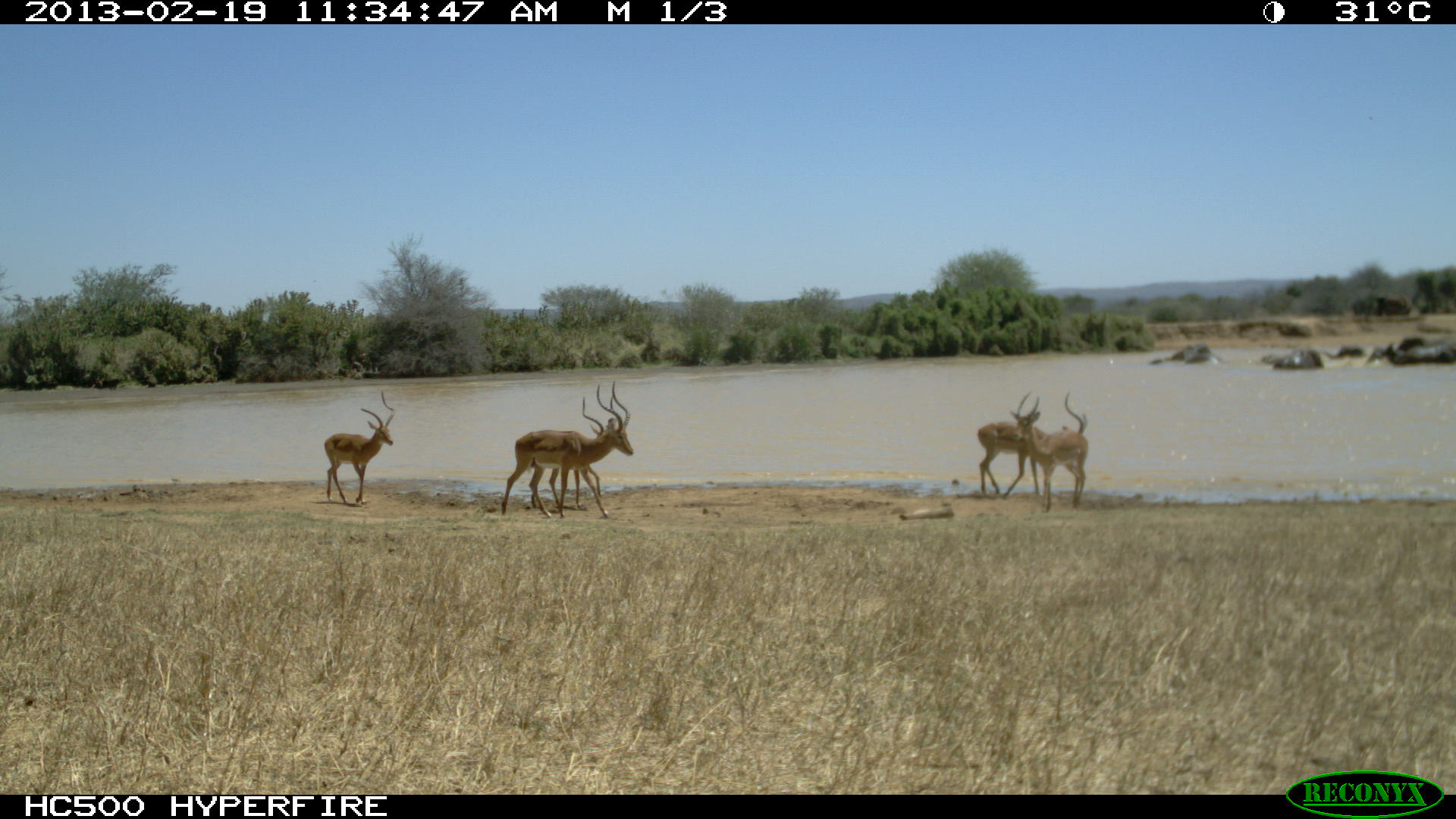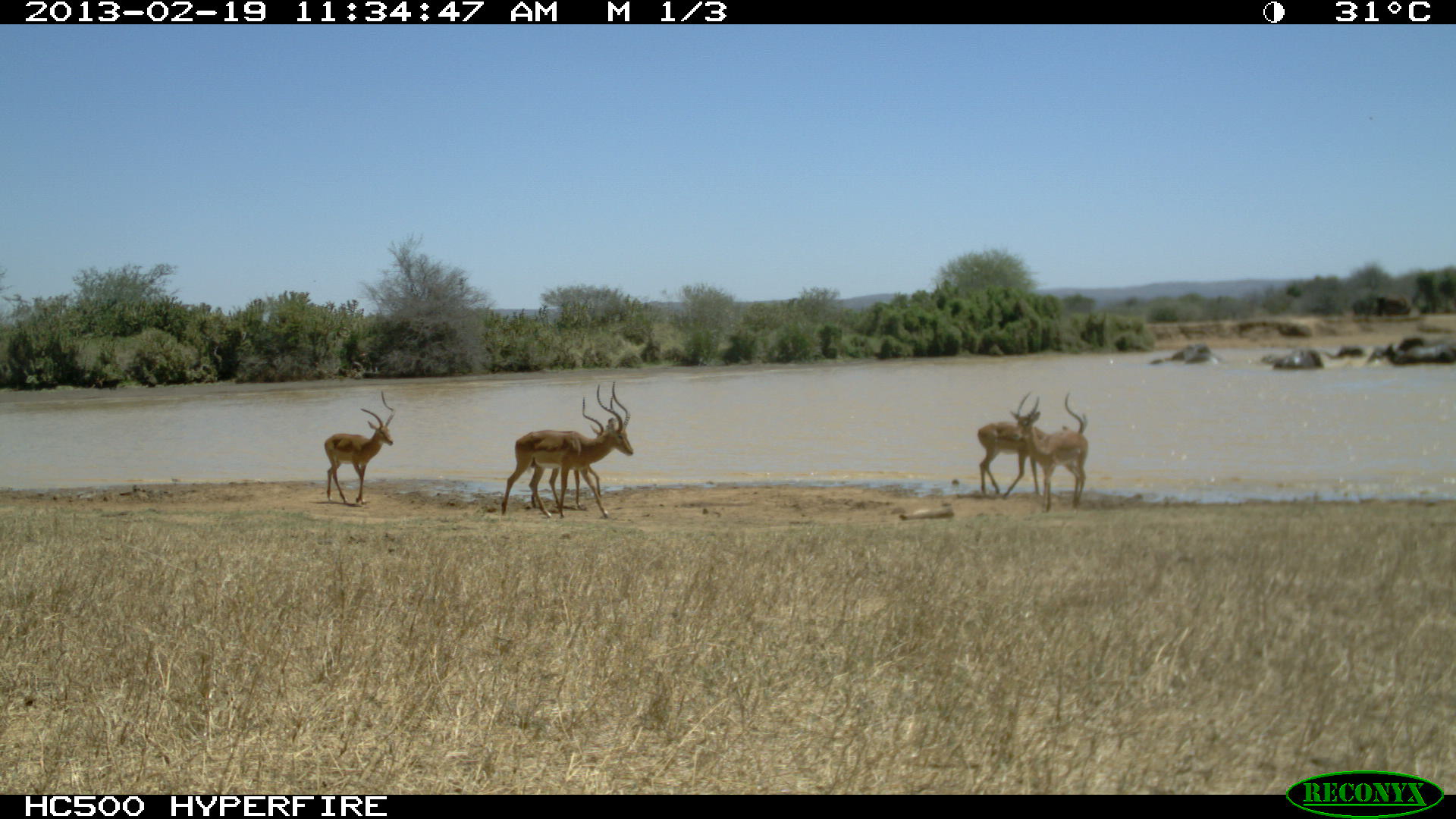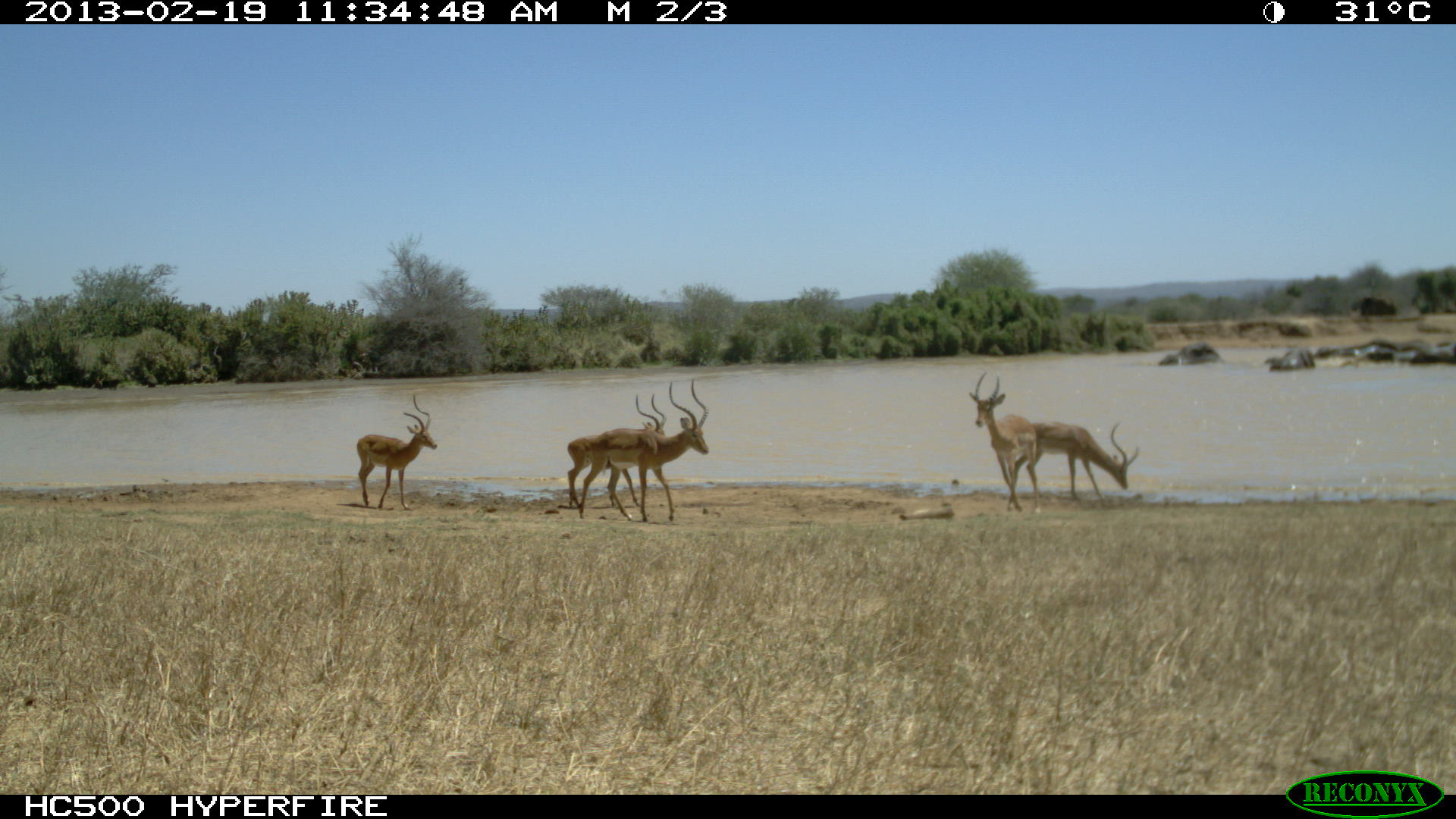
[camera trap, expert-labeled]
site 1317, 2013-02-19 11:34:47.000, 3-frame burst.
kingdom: Animalia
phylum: Chordata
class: Mammalia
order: Artiodactyla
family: Bovidae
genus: Aepyceros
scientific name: Aepyceros melampus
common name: impala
Aepyceros melampus (impala), count 5.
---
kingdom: Animalia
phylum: Chordata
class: Mammalia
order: Proboscidea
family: Elephantidae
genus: Loxodonta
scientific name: Loxodonta africana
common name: african bush elephant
Loxodonta africana (african bush elephant), count 7.